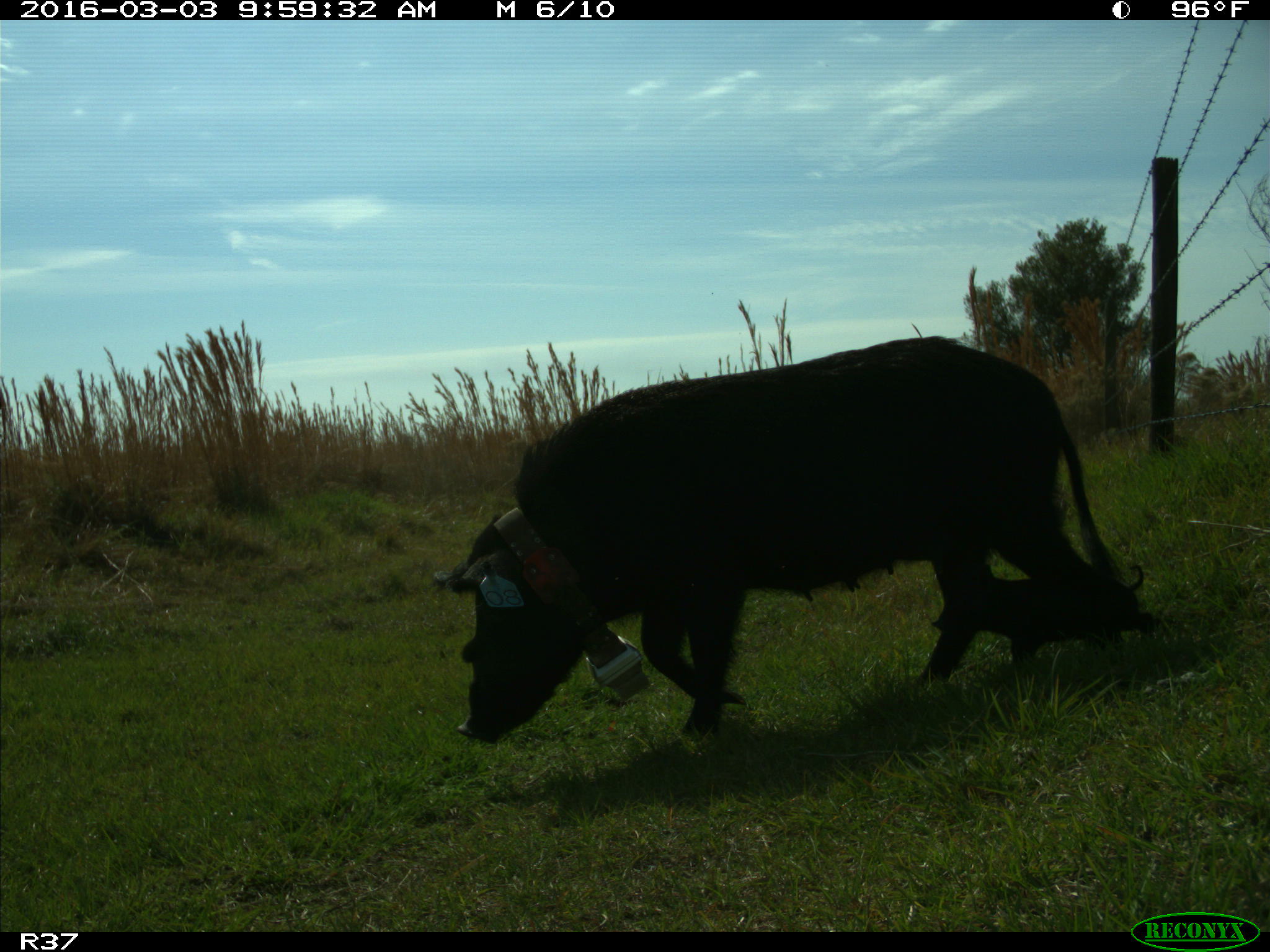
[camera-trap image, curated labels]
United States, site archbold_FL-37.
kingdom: Animalia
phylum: Chordata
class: Mammalia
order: Artiodactyla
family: Suidae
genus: Sus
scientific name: Sus scrofa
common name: wild boar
Sus scrofa (wild boar).